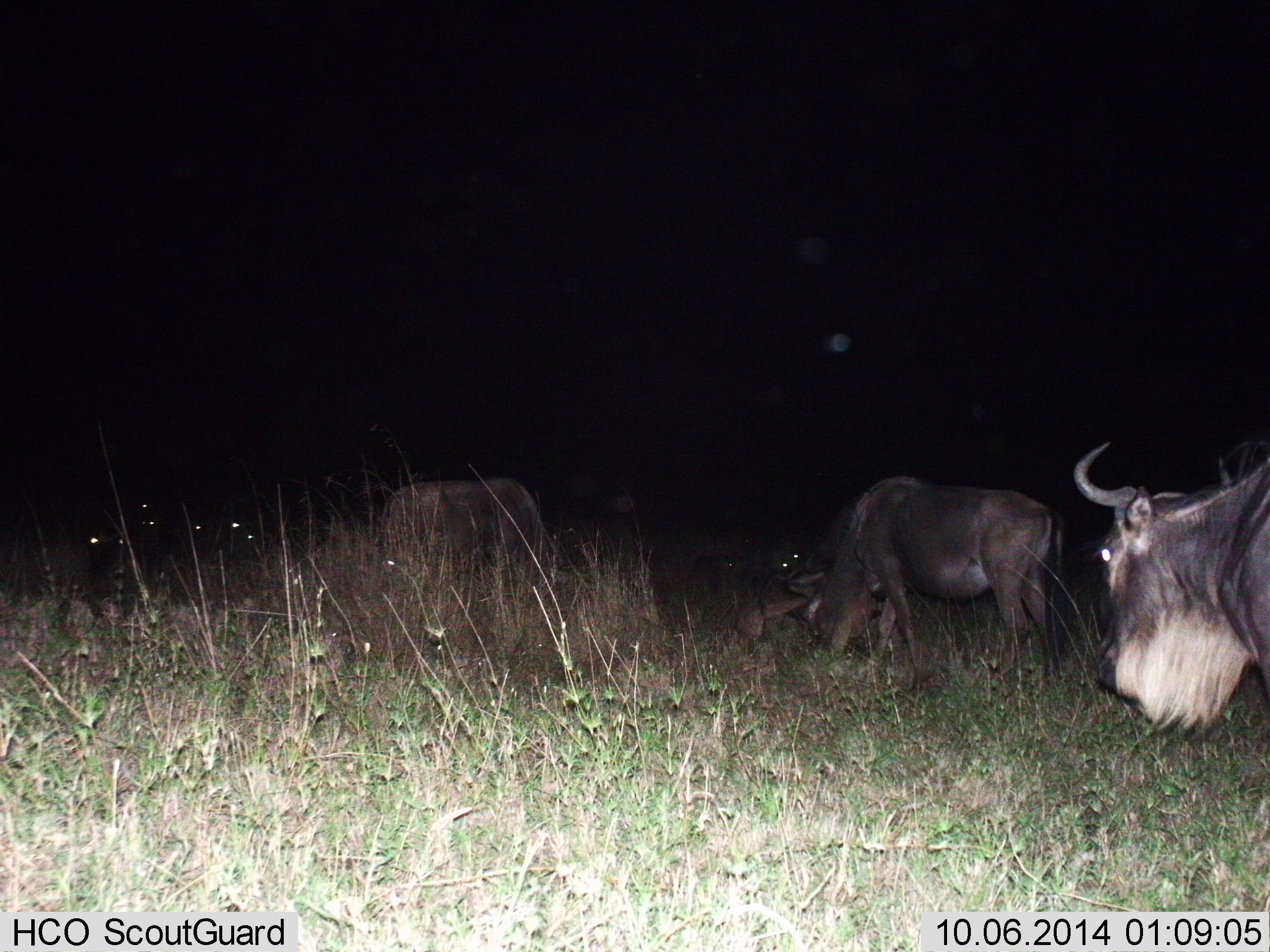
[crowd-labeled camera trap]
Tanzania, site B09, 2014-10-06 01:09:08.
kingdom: Animalia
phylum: Chordata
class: Mammalia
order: Artiodactyla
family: Bovidae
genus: Connochaetes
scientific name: Connochaetes taurinus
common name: blue wildebeest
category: wildebeest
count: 3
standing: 45%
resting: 18%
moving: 36%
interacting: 0%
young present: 0%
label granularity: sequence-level